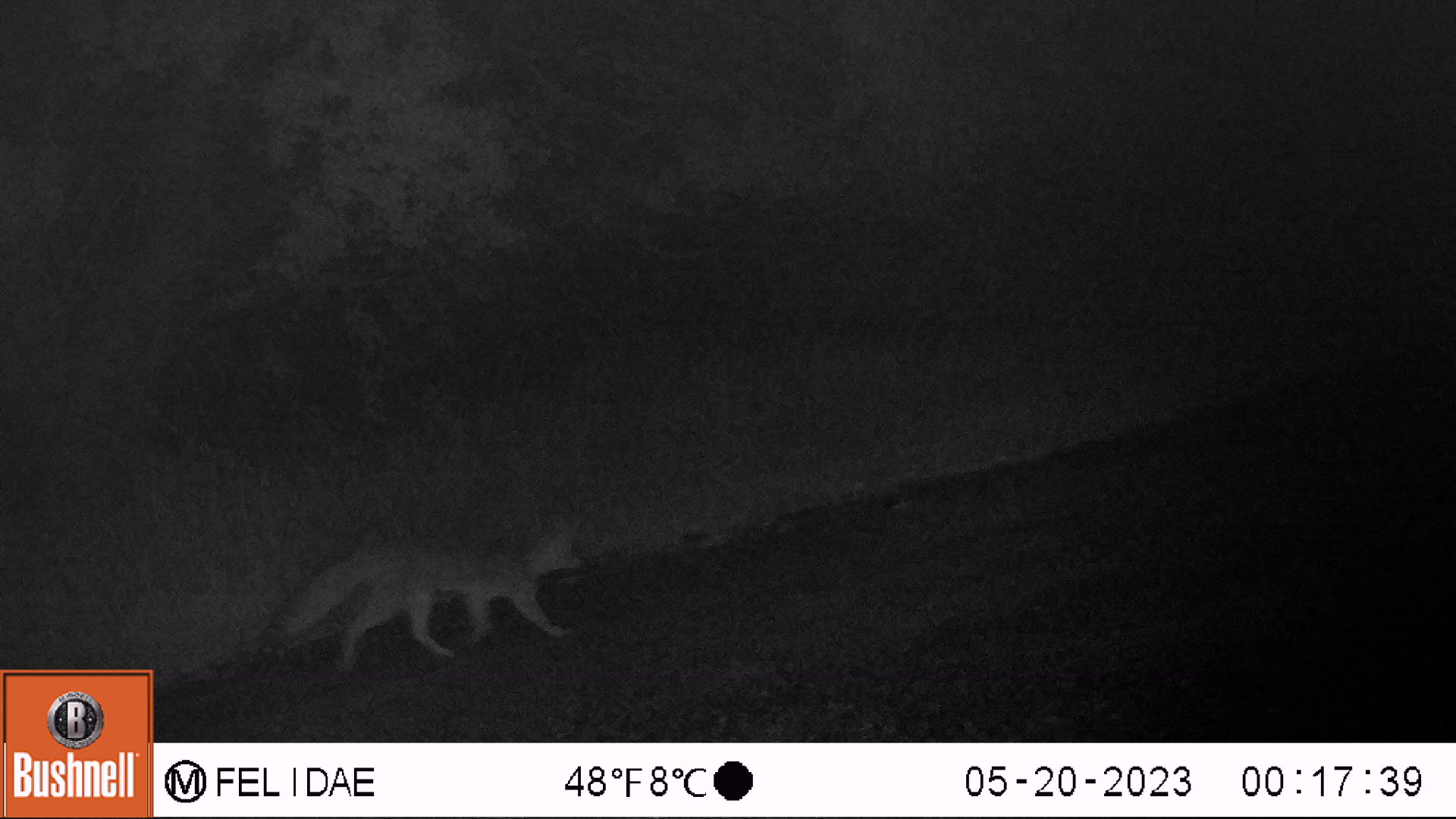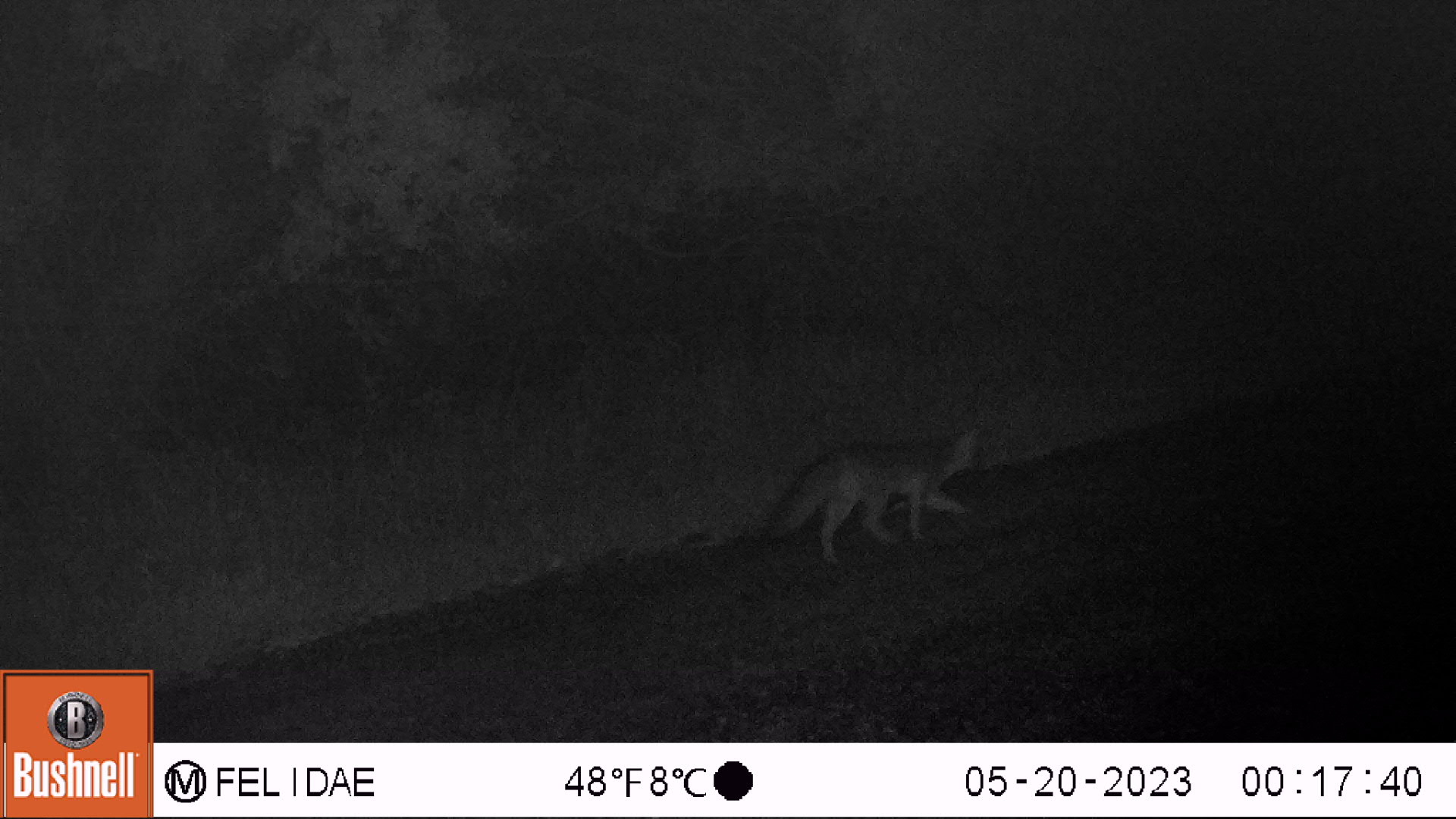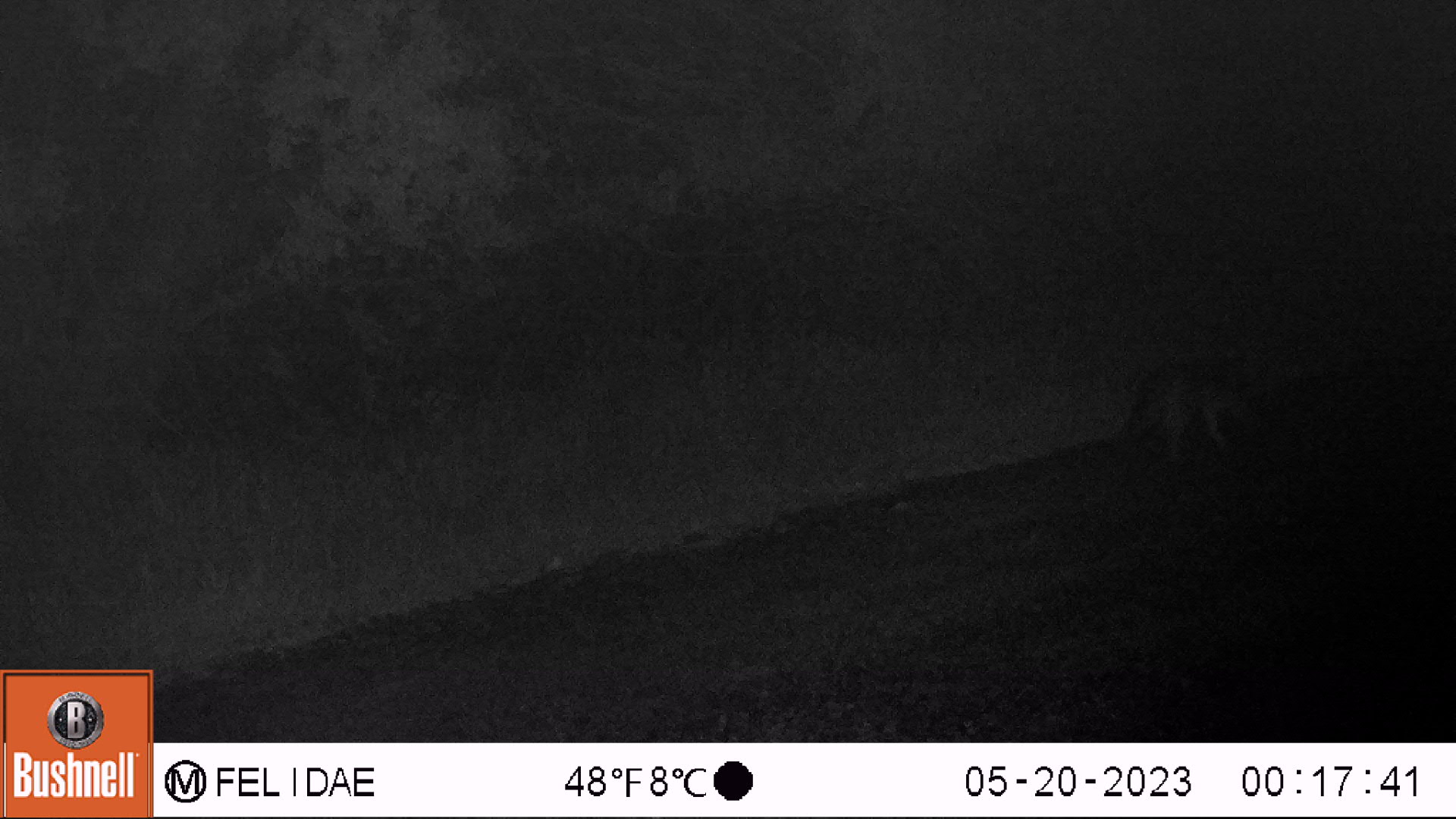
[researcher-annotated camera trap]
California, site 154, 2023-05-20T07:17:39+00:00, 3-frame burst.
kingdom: Animalia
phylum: Chordata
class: Mammalia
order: Carnivora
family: Canidae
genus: Urocyon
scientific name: Urocyon cinereoargenteus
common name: gray fox